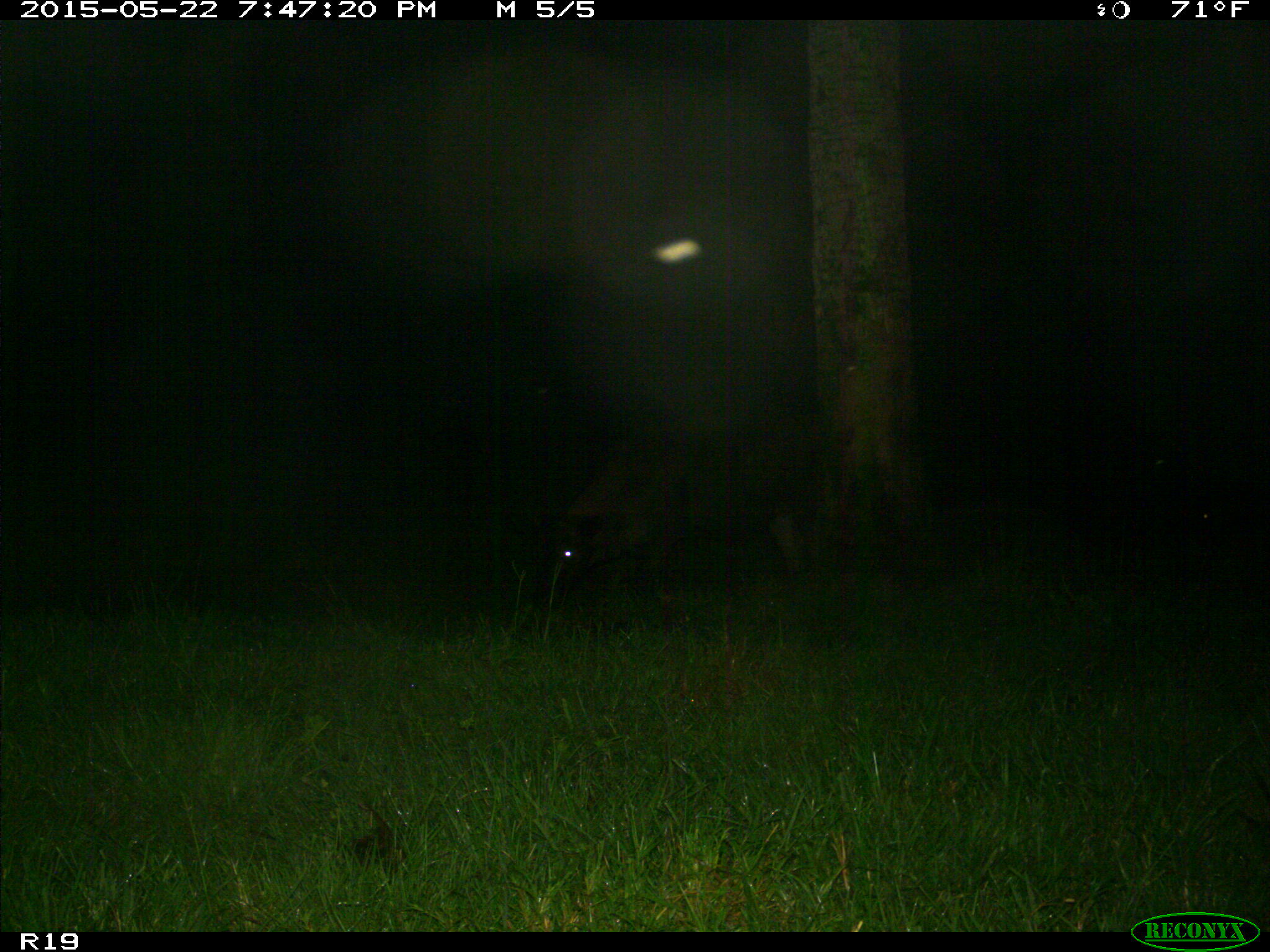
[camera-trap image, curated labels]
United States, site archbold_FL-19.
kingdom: Animalia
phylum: Chordata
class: Mammalia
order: Artiodactyla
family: Suidae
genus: Sus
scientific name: Sus scrofa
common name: wild boar